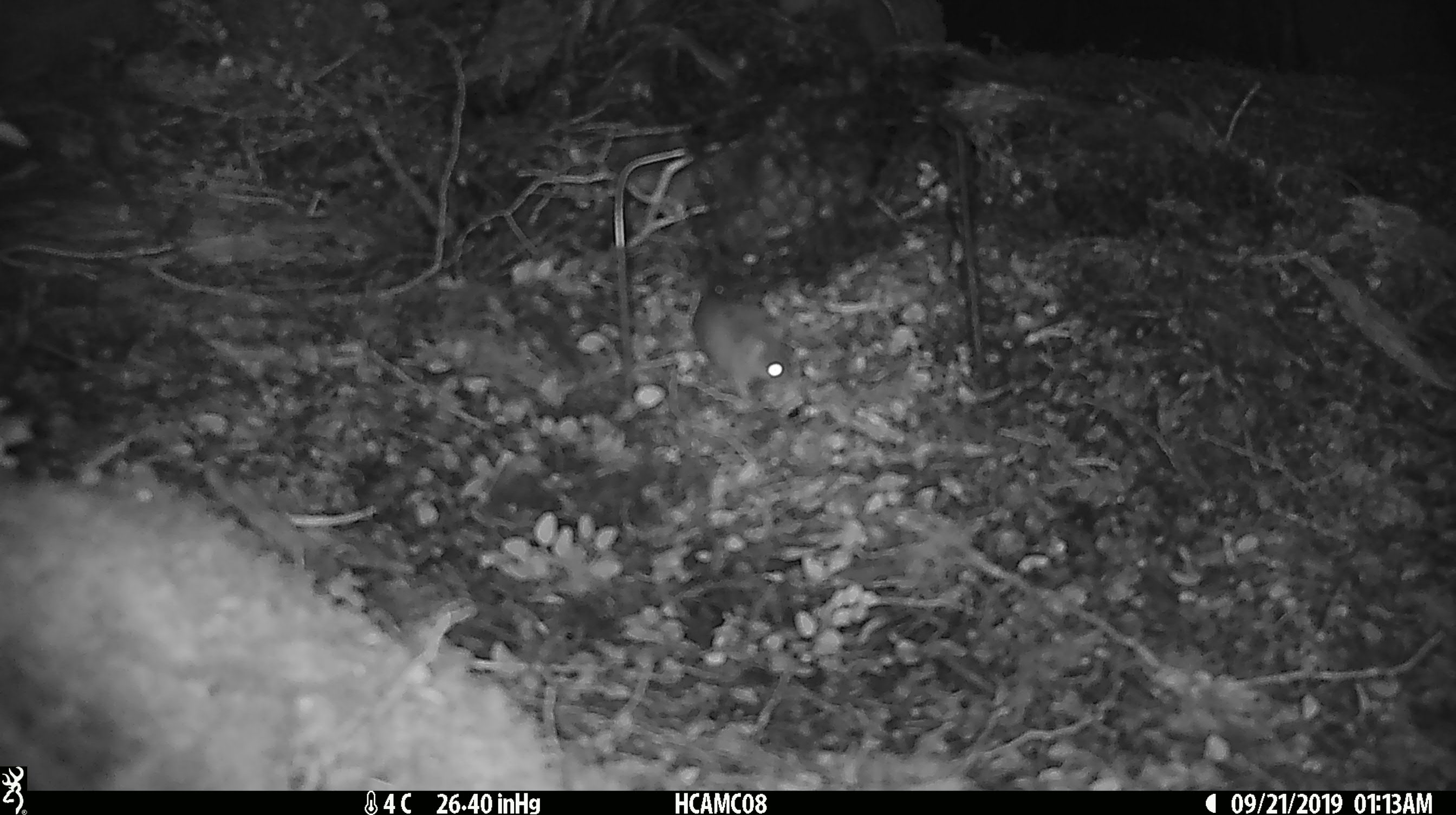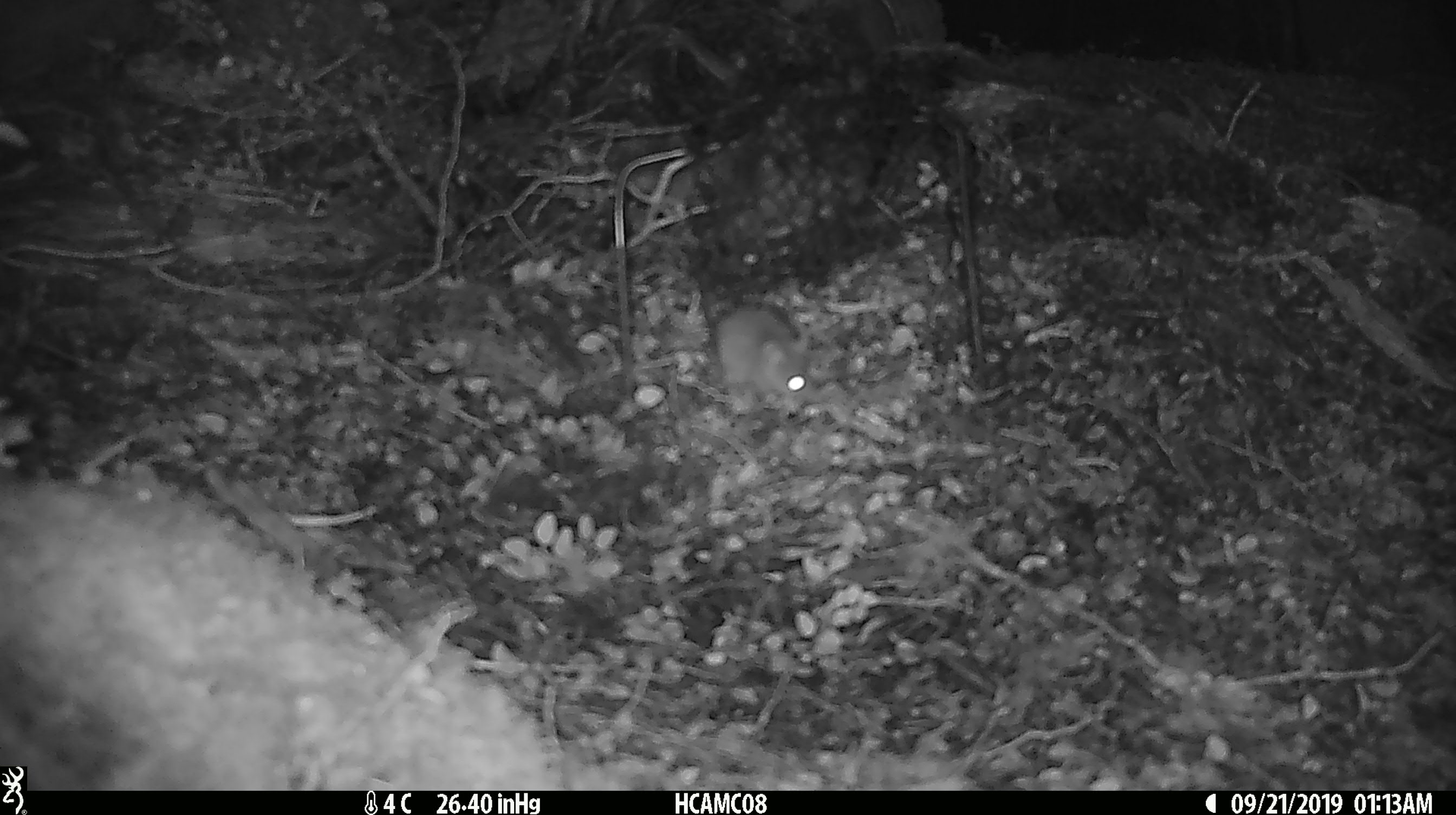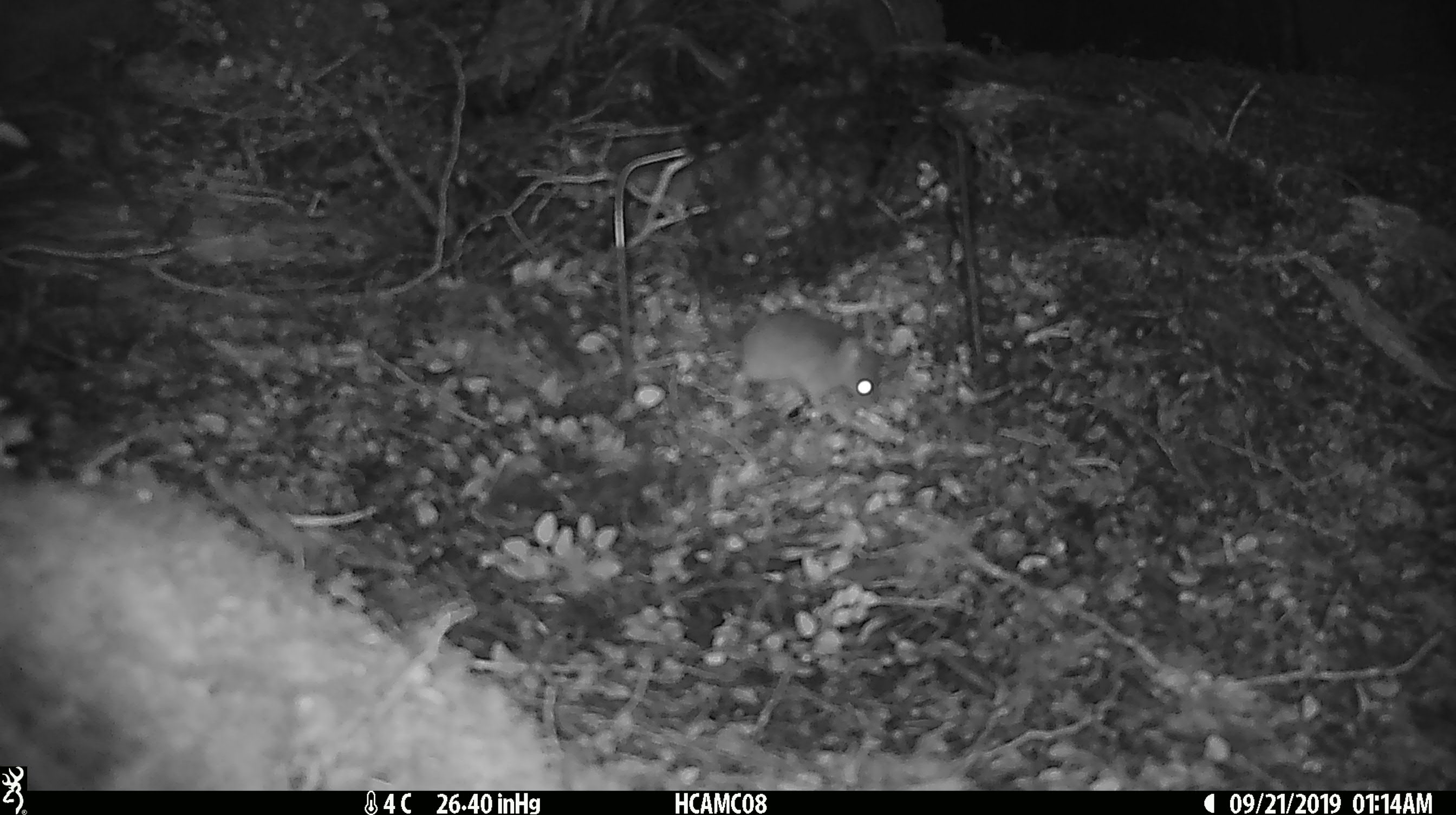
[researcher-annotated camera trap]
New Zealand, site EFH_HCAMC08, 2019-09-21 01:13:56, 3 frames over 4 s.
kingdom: Animalia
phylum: Chordata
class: Mammalia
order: Rodentia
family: Muridae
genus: Mus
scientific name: Mus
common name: mouse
Mouse (Mus).